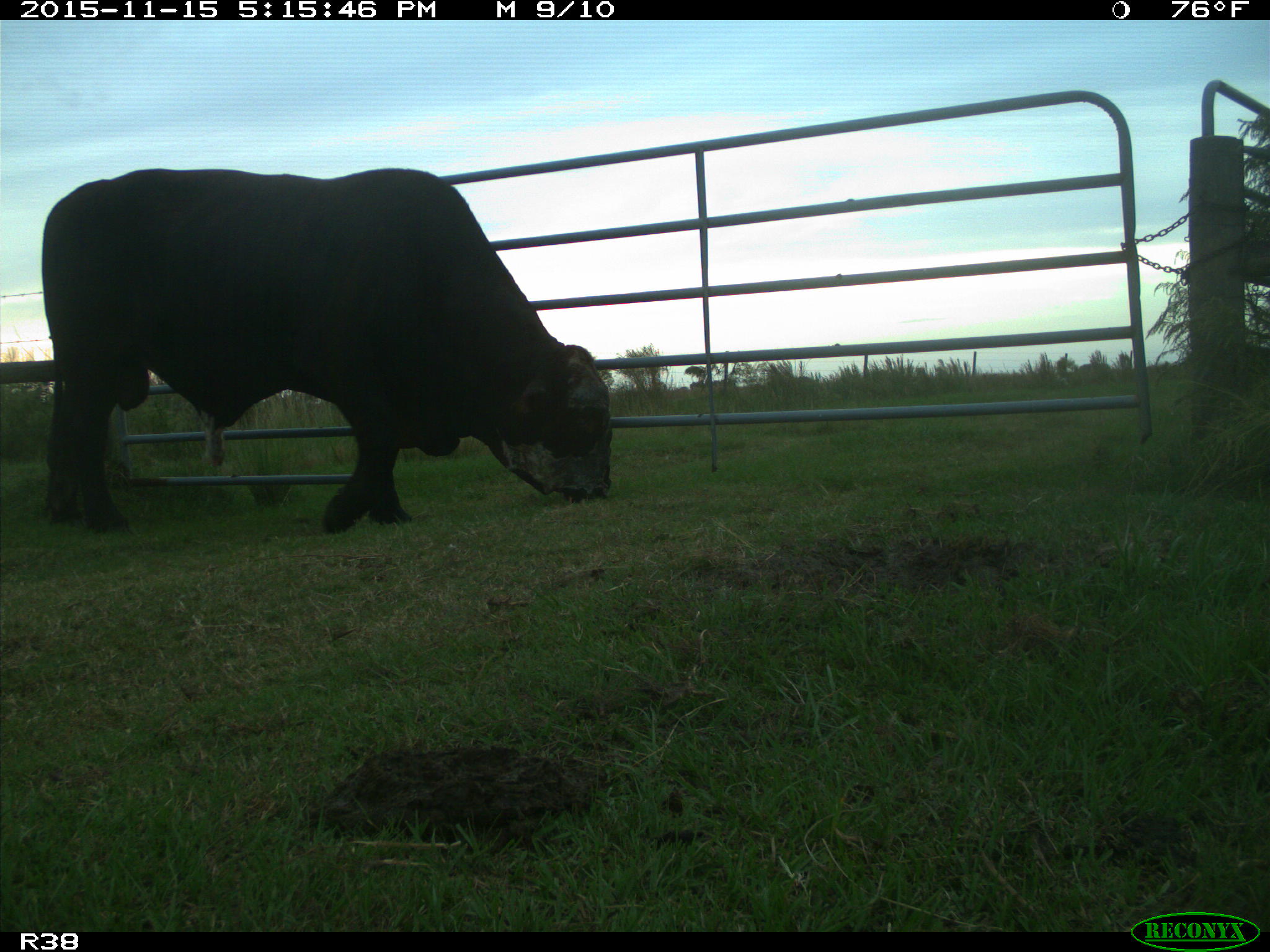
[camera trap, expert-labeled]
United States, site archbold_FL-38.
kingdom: Animalia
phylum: Chordata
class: Mammalia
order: Artiodactyla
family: Bovidae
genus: Bos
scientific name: Bos taurus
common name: domestic cow